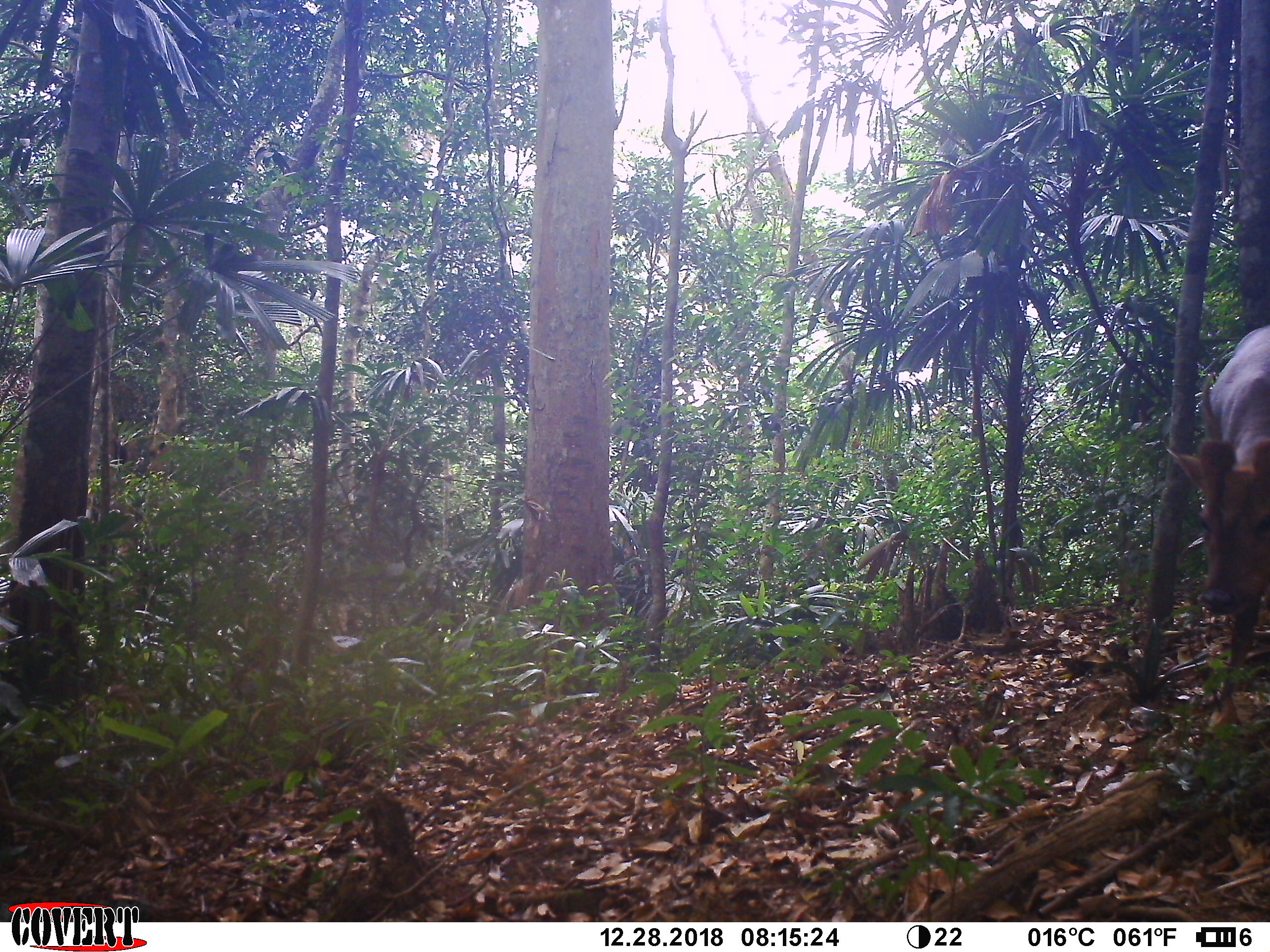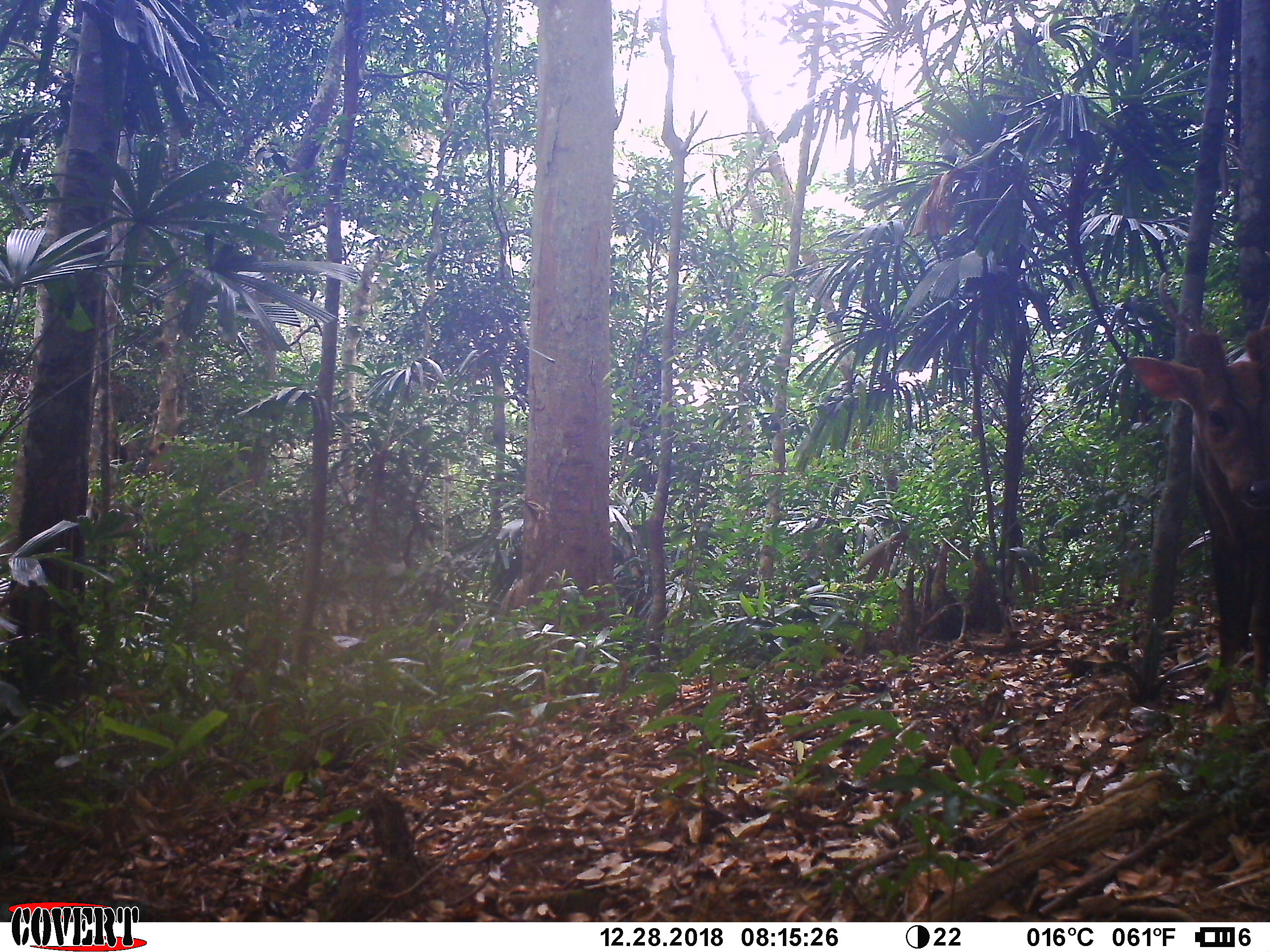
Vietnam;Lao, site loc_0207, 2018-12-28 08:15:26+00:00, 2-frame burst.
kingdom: Animalia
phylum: Chordata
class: Mammalia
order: Artiodactyla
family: Cervidae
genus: Muntiacus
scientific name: Muntiacus vuquangensis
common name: large-antlered muntjac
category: large antlered muntjac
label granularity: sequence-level